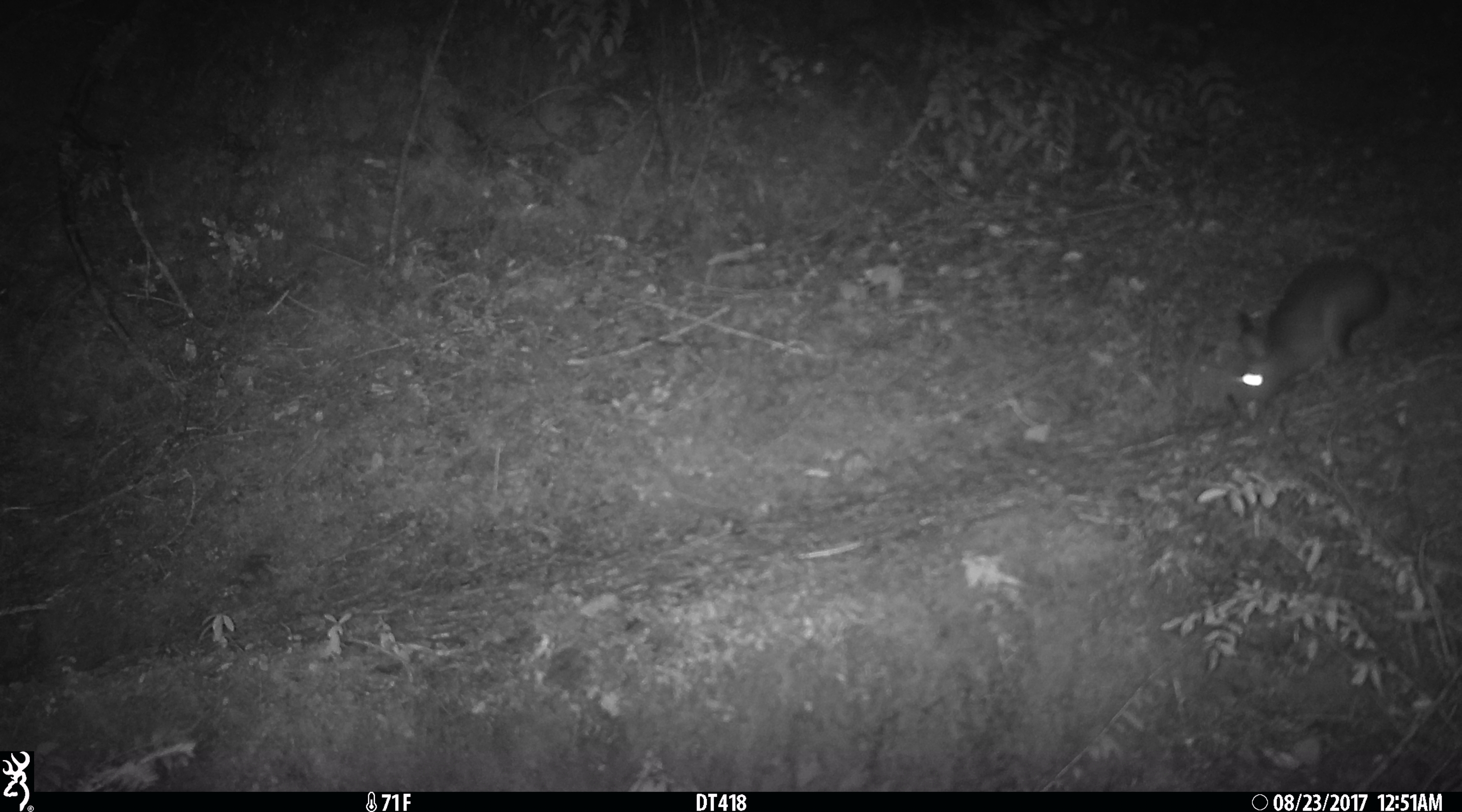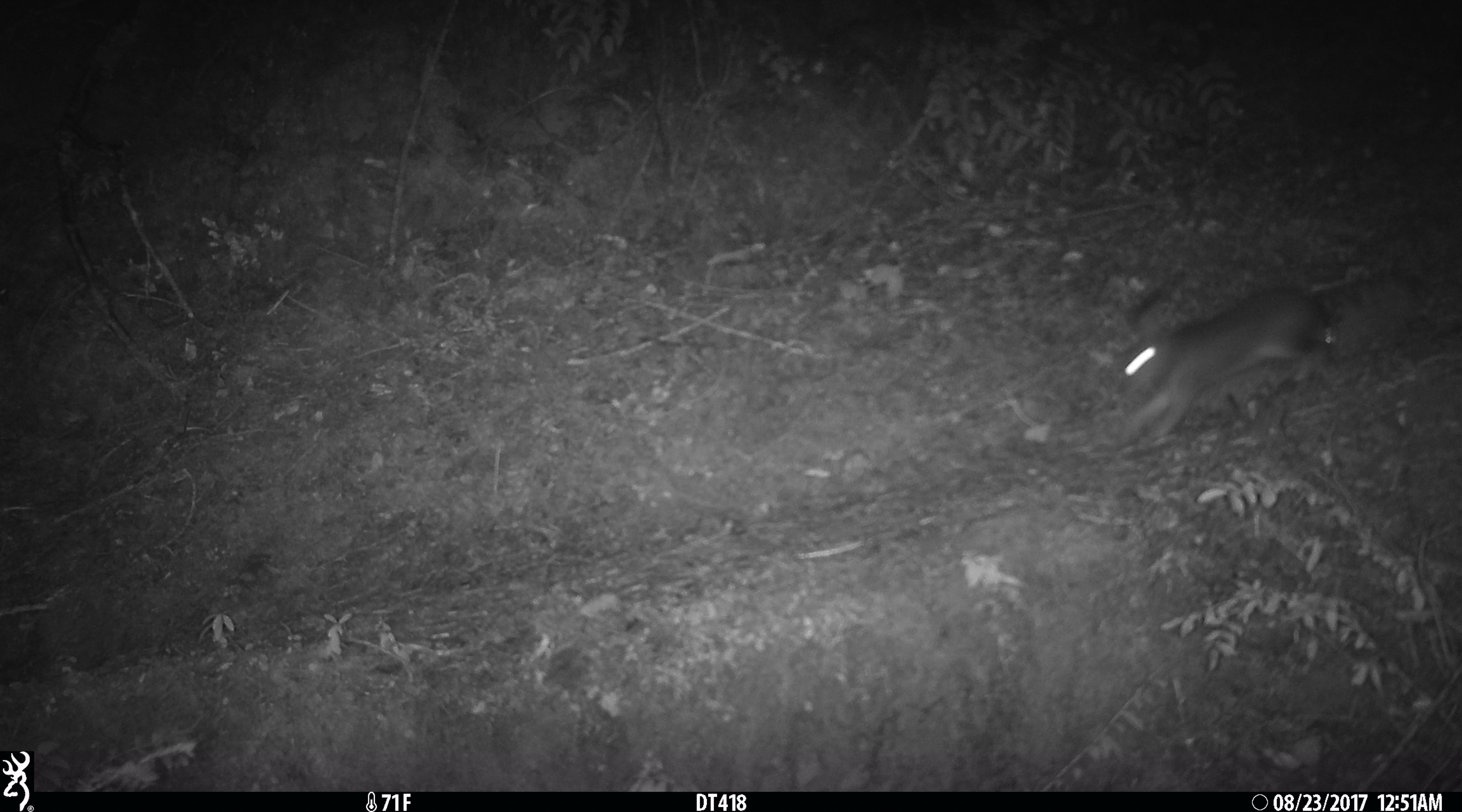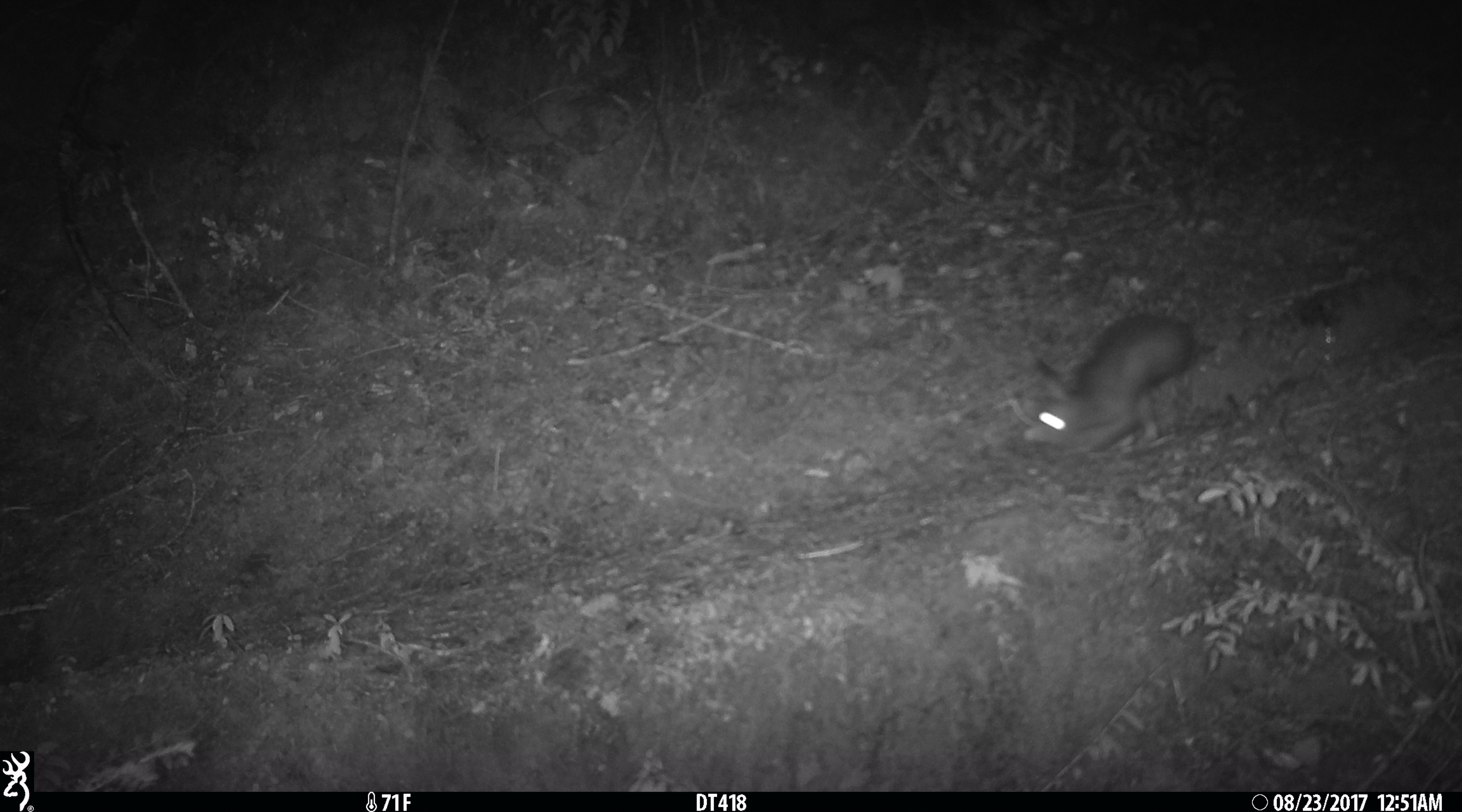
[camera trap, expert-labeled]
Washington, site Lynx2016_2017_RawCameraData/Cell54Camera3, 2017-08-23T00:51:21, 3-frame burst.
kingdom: Animalia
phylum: Chordata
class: Mammalia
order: Lagomorpha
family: Leporidae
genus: Lepus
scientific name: Lepus americanus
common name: snowshoe hare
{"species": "Lepus americanus (snowshoe hare)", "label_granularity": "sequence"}